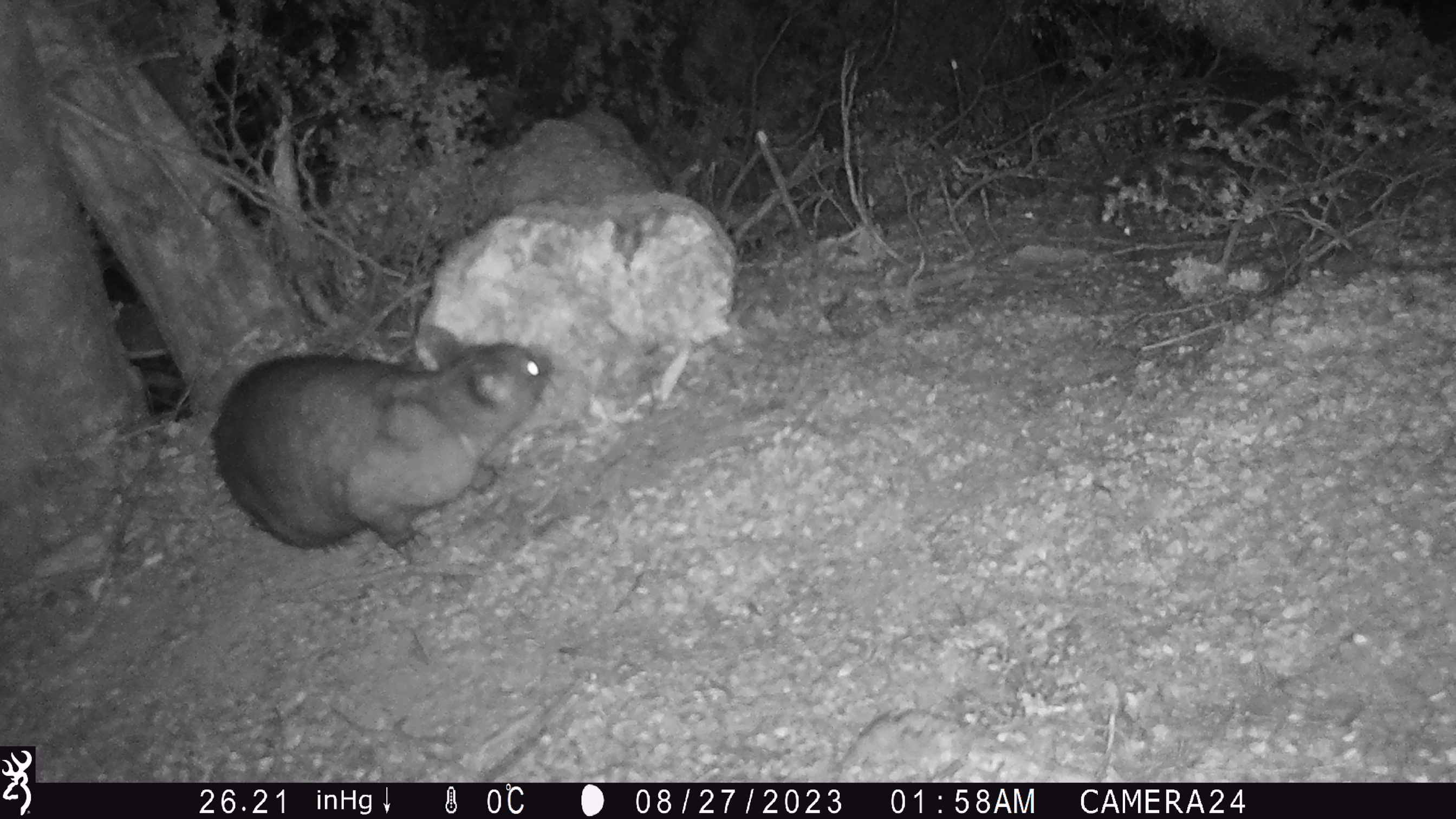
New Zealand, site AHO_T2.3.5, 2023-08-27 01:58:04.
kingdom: Animalia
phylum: Chordata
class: Mammalia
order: Carnivora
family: Mustelidae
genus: Mustela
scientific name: Mustela erminea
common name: stoat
Stoat (Mustela erminea).